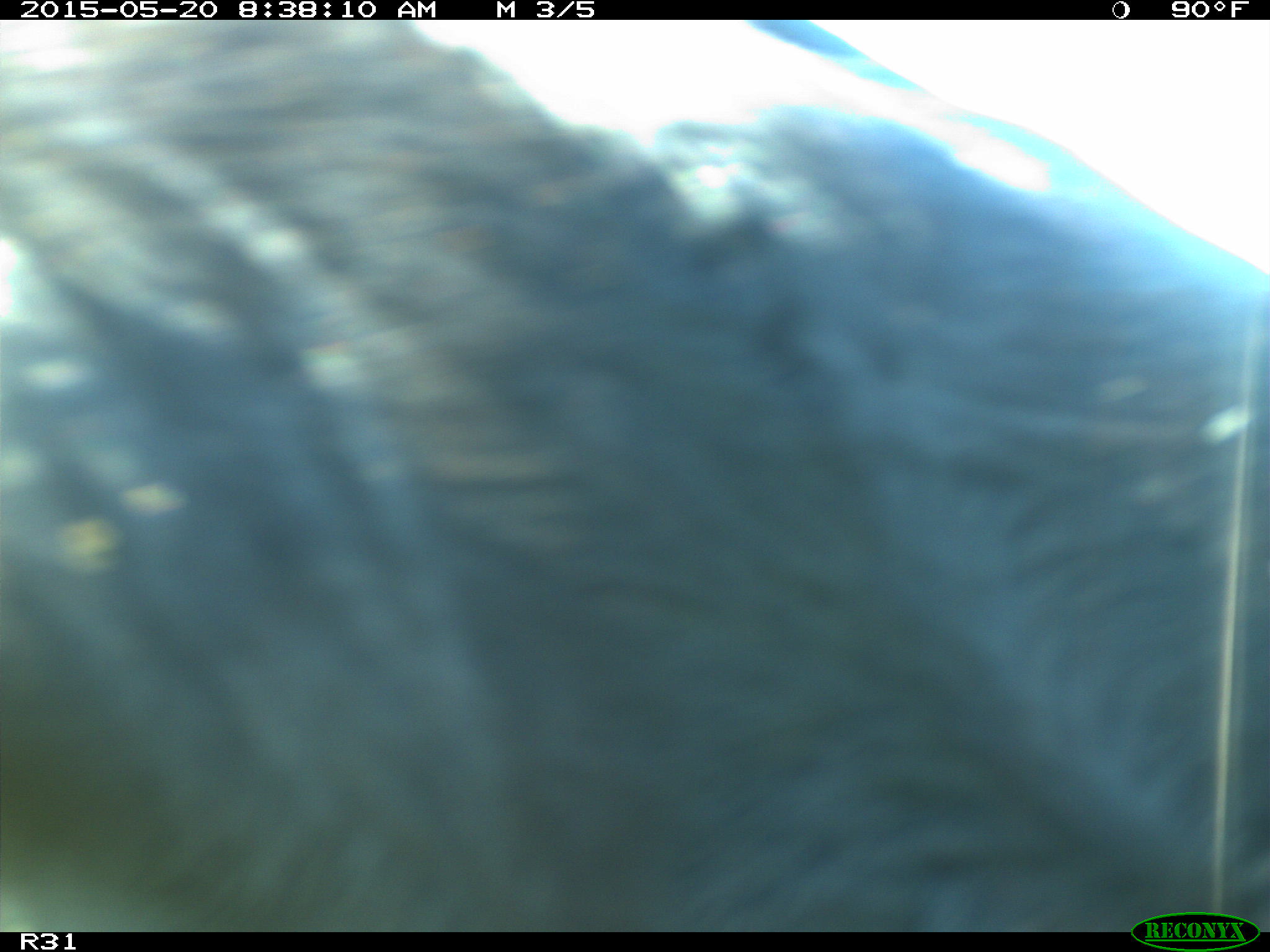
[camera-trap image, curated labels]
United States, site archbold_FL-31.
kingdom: Animalia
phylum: Chordata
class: Mammalia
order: Artiodactyla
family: Bovidae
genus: Bos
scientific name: Bos taurus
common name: domestic cow